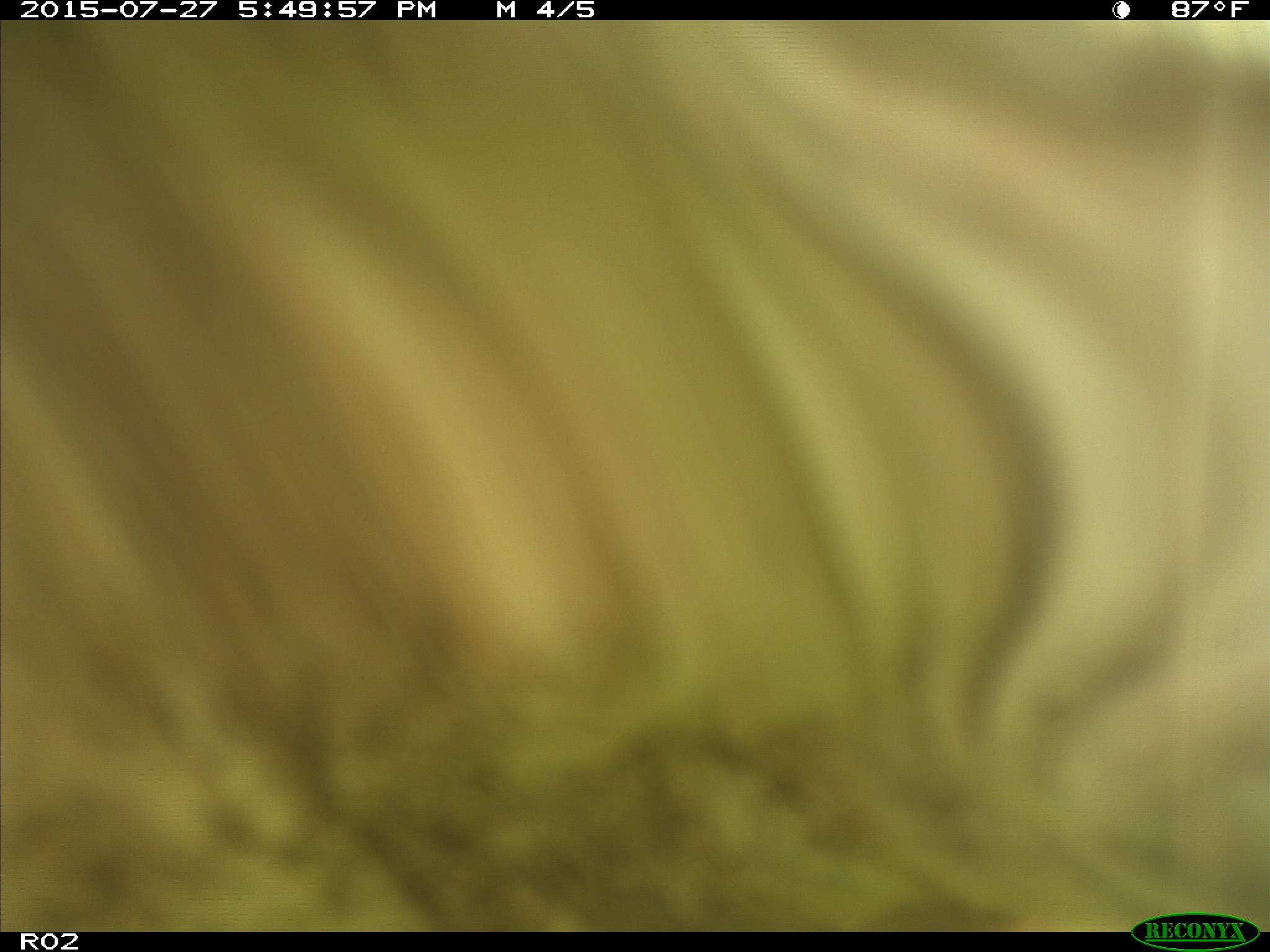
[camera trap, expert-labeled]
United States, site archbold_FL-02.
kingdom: Animalia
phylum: Chordata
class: Mammalia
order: Artiodactyla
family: Bovidae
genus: Bos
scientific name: Bos taurus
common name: domestic cow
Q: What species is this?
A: Bos taurus (domestic cow).